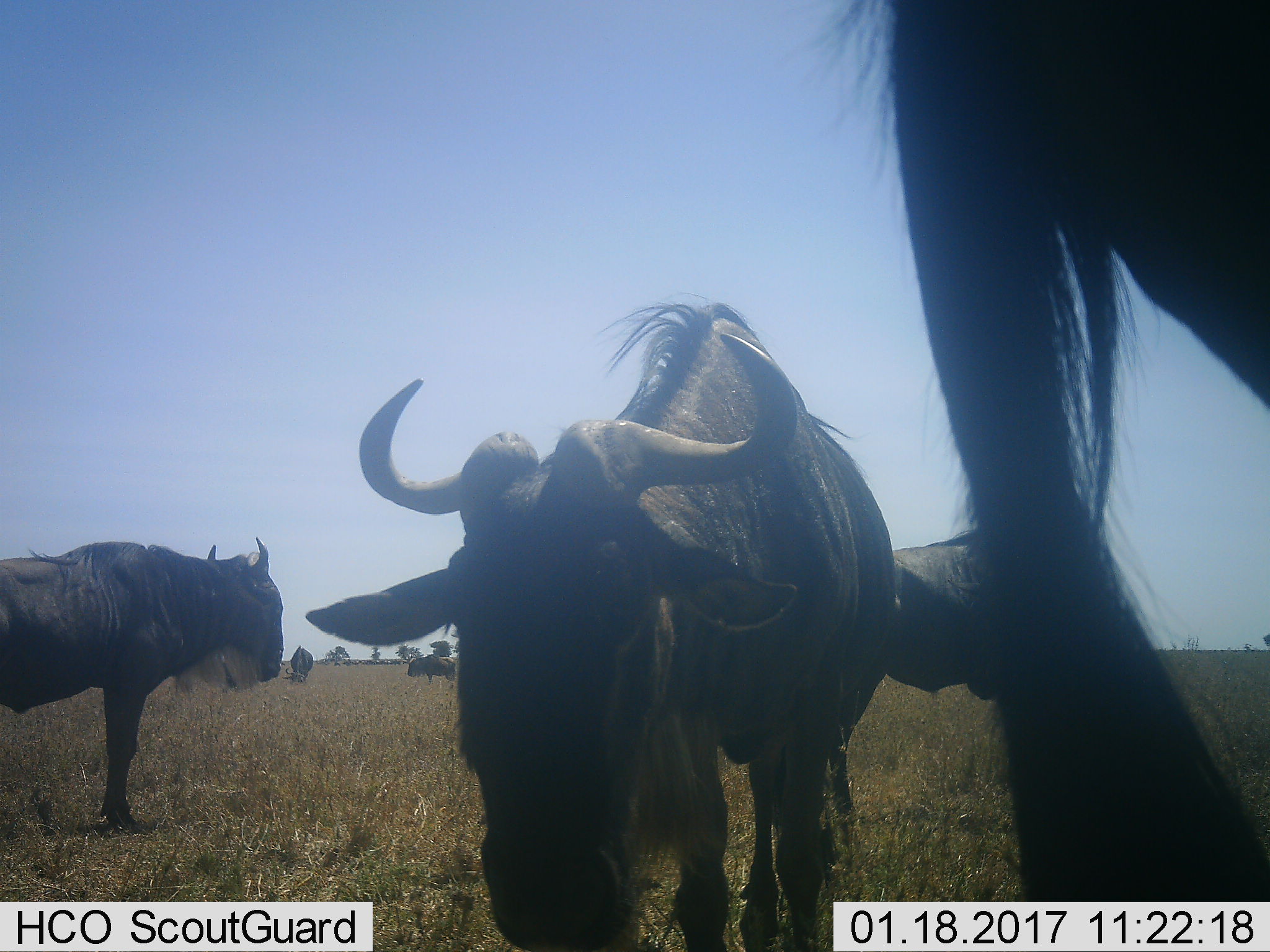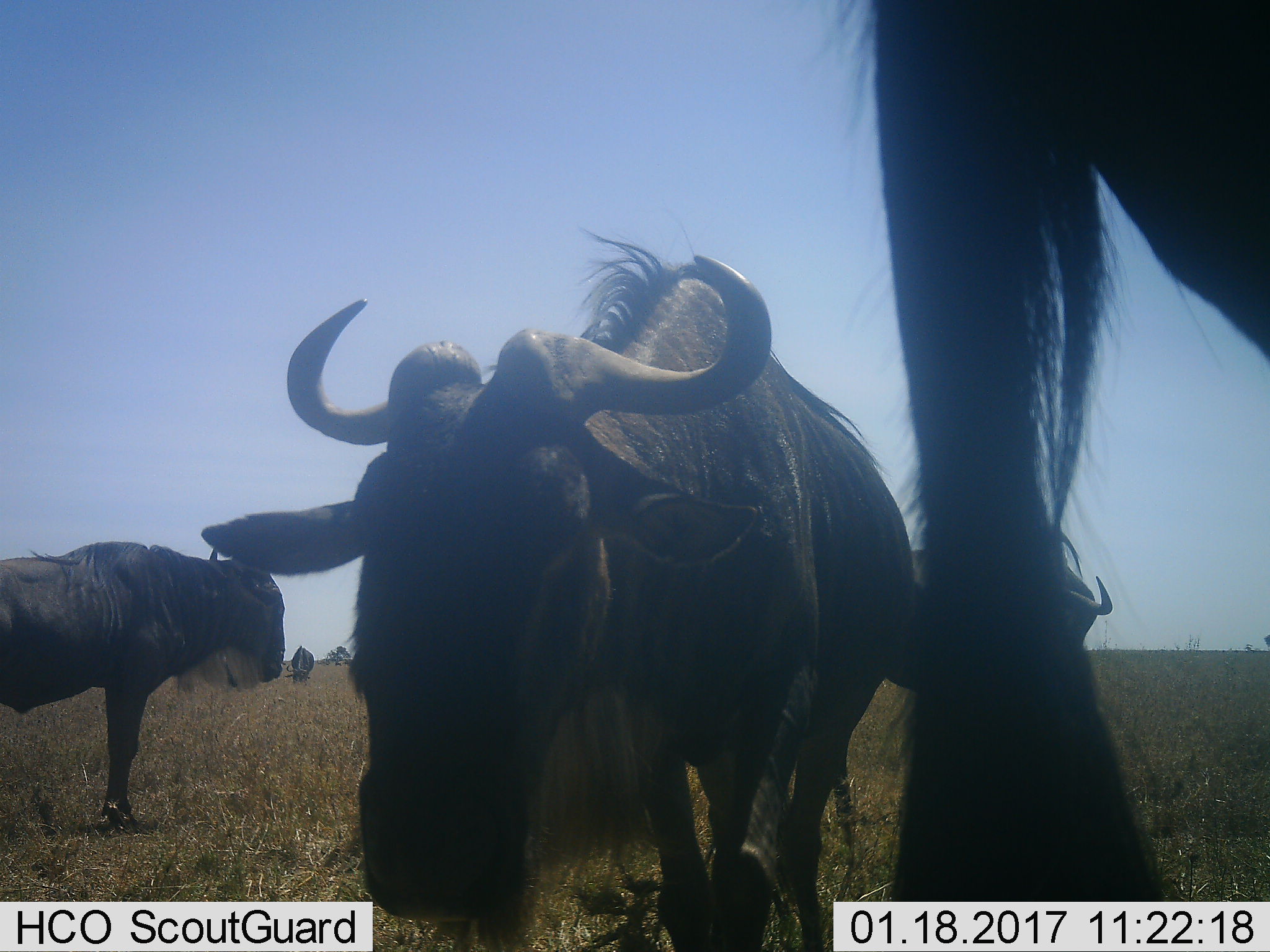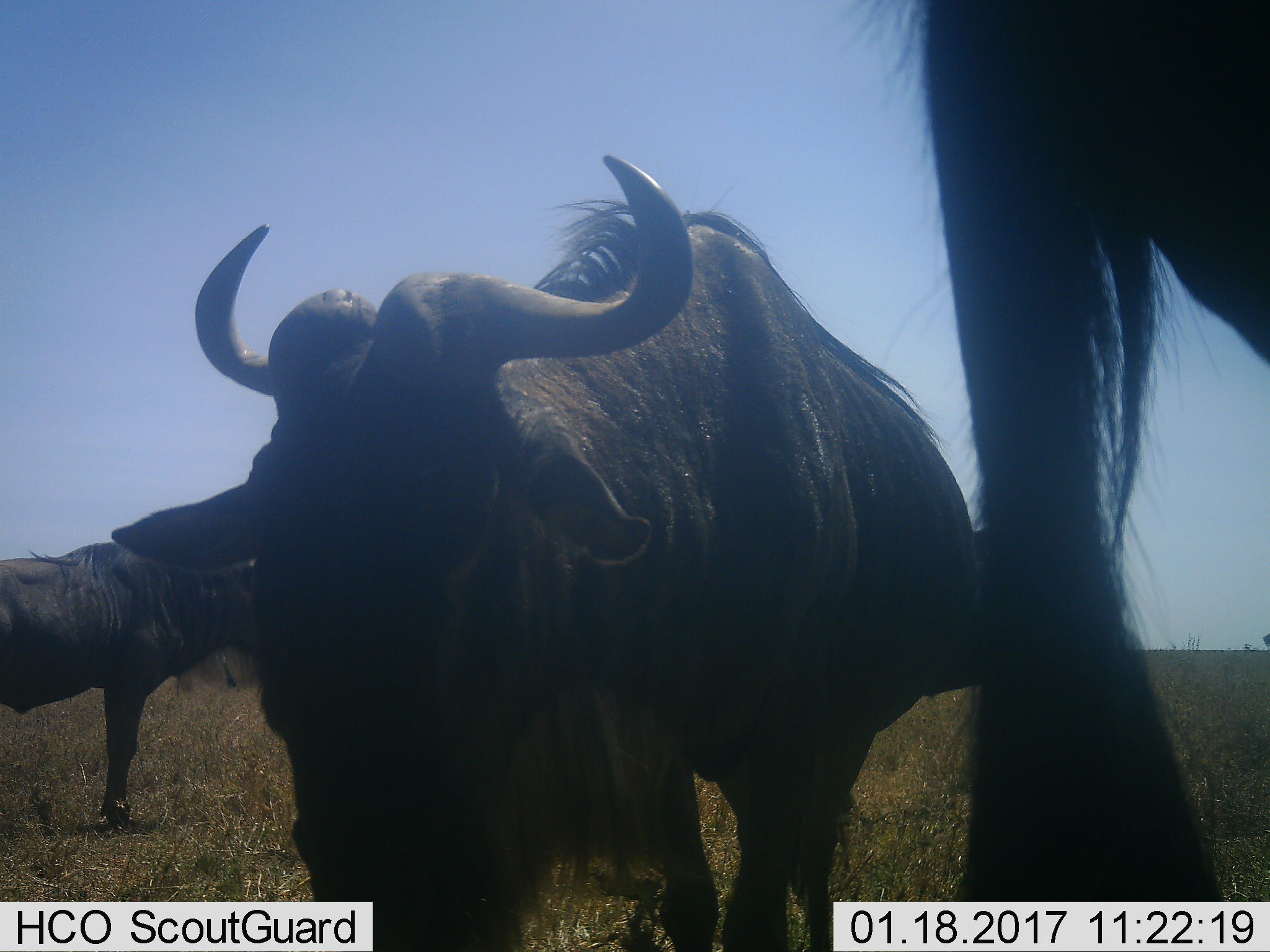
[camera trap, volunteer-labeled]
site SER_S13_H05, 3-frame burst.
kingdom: Animalia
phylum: Chordata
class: Mammalia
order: Artiodactyla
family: Bovidae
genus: Connochaetes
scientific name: Connochaetes taurinus taurinus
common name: blue wildebeest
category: wildebeestblue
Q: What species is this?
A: Wildebeestblue (blue wildebeest) (Connochaetes taurinus taurinus).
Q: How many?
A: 5.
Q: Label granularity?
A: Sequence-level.